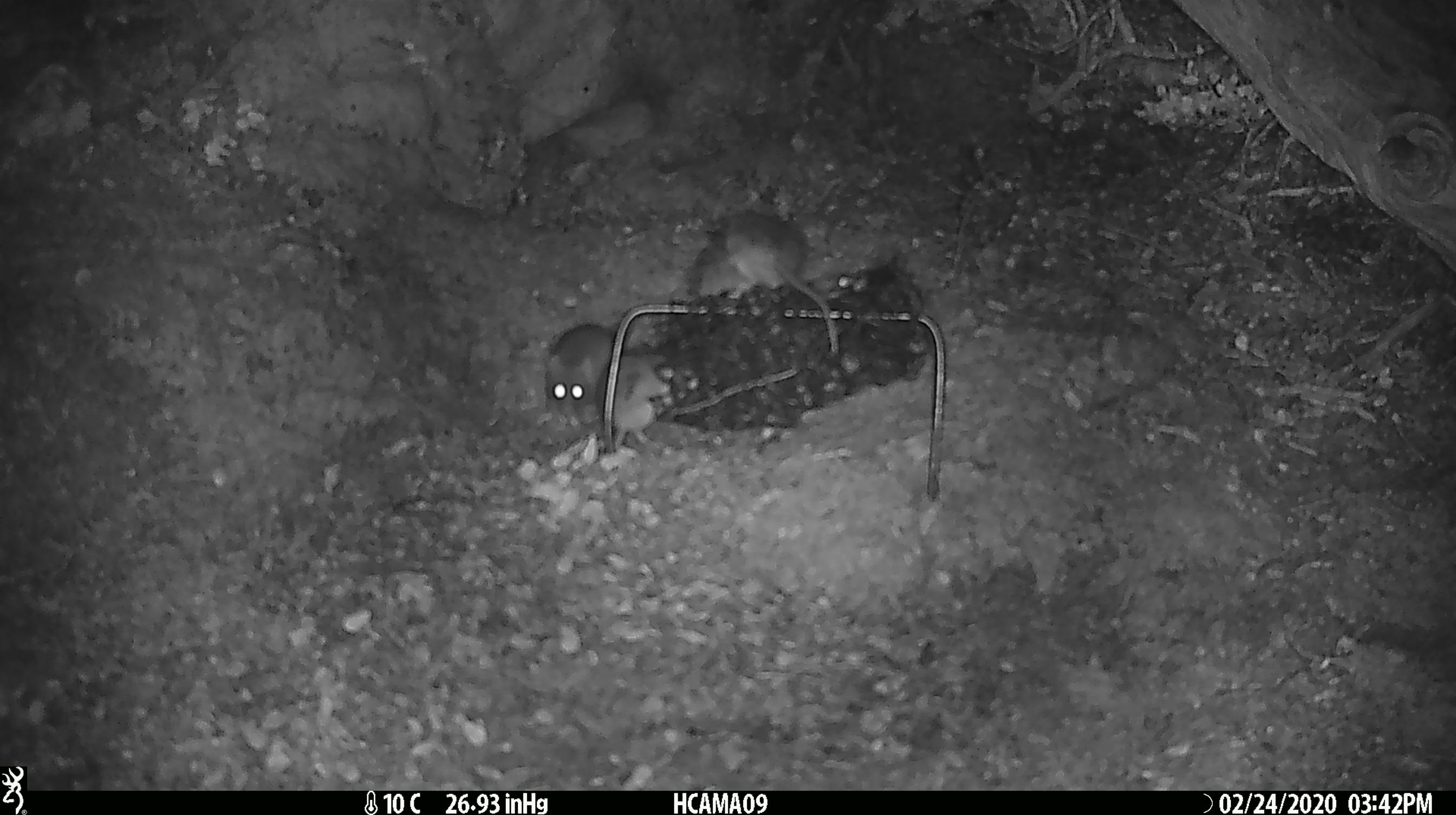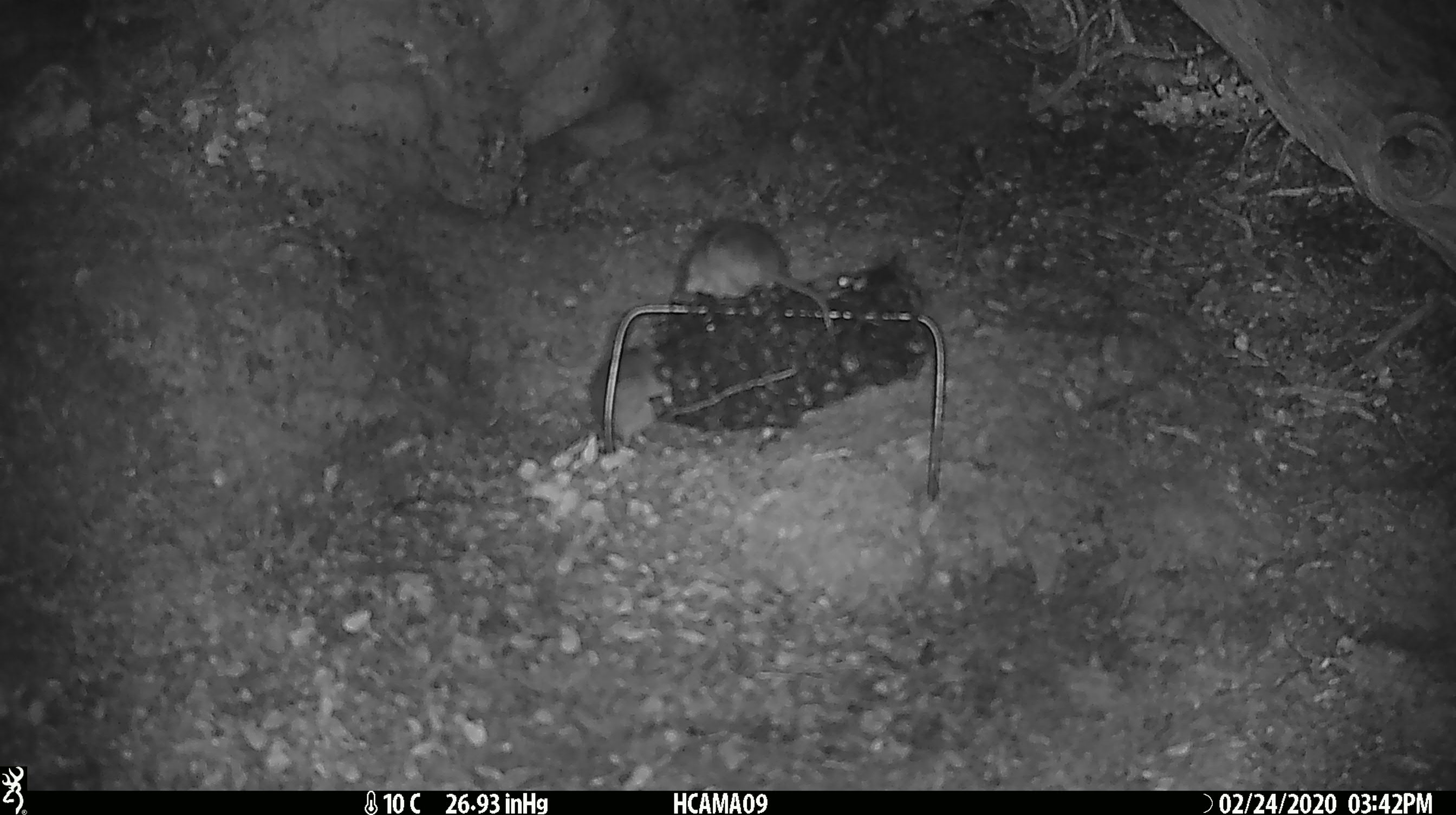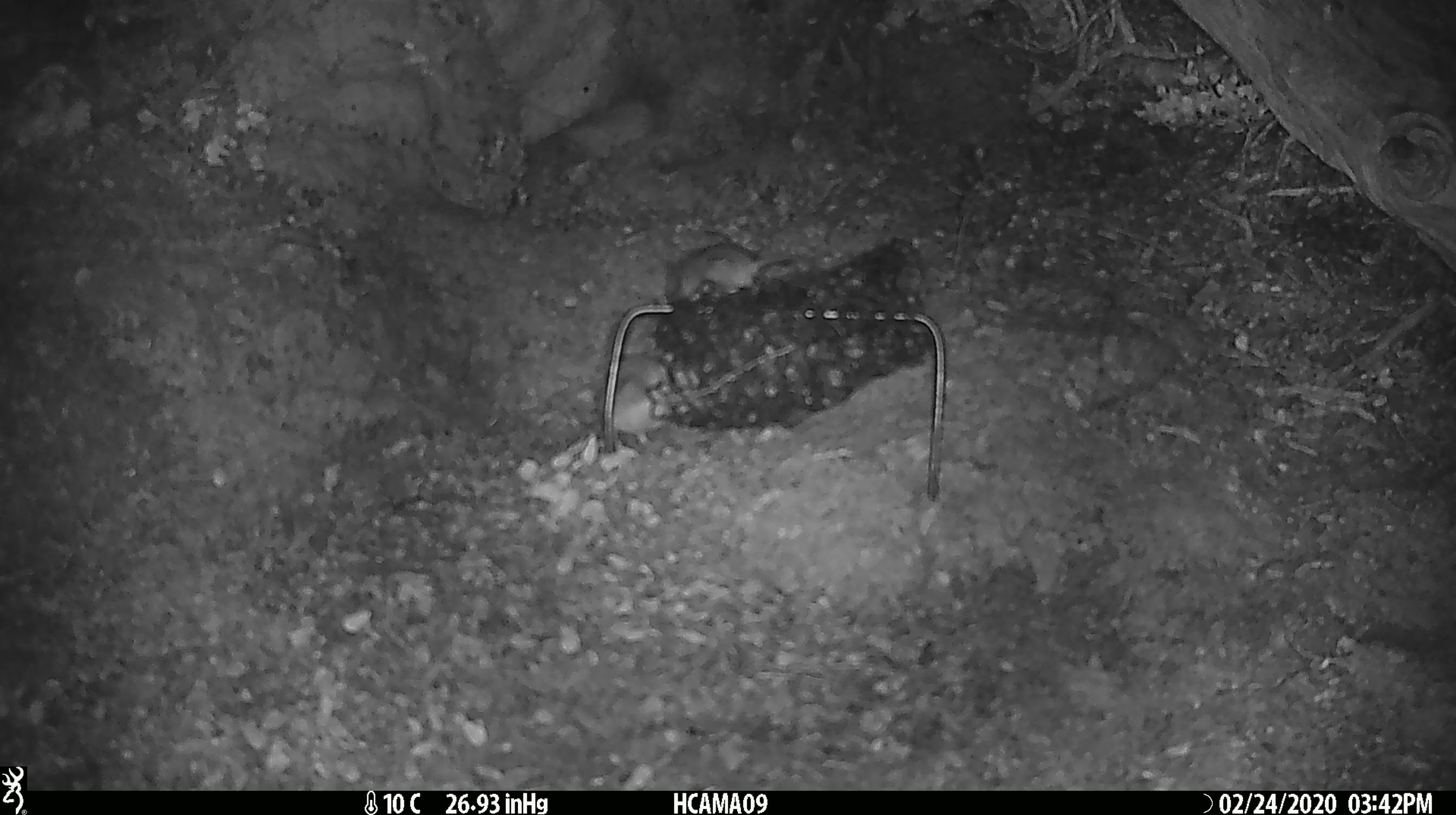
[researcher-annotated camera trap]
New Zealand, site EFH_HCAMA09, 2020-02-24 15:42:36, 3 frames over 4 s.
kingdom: Animalia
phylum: Chordata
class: Mammalia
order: Rodentia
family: Muridae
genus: Mus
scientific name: Mus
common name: mouse